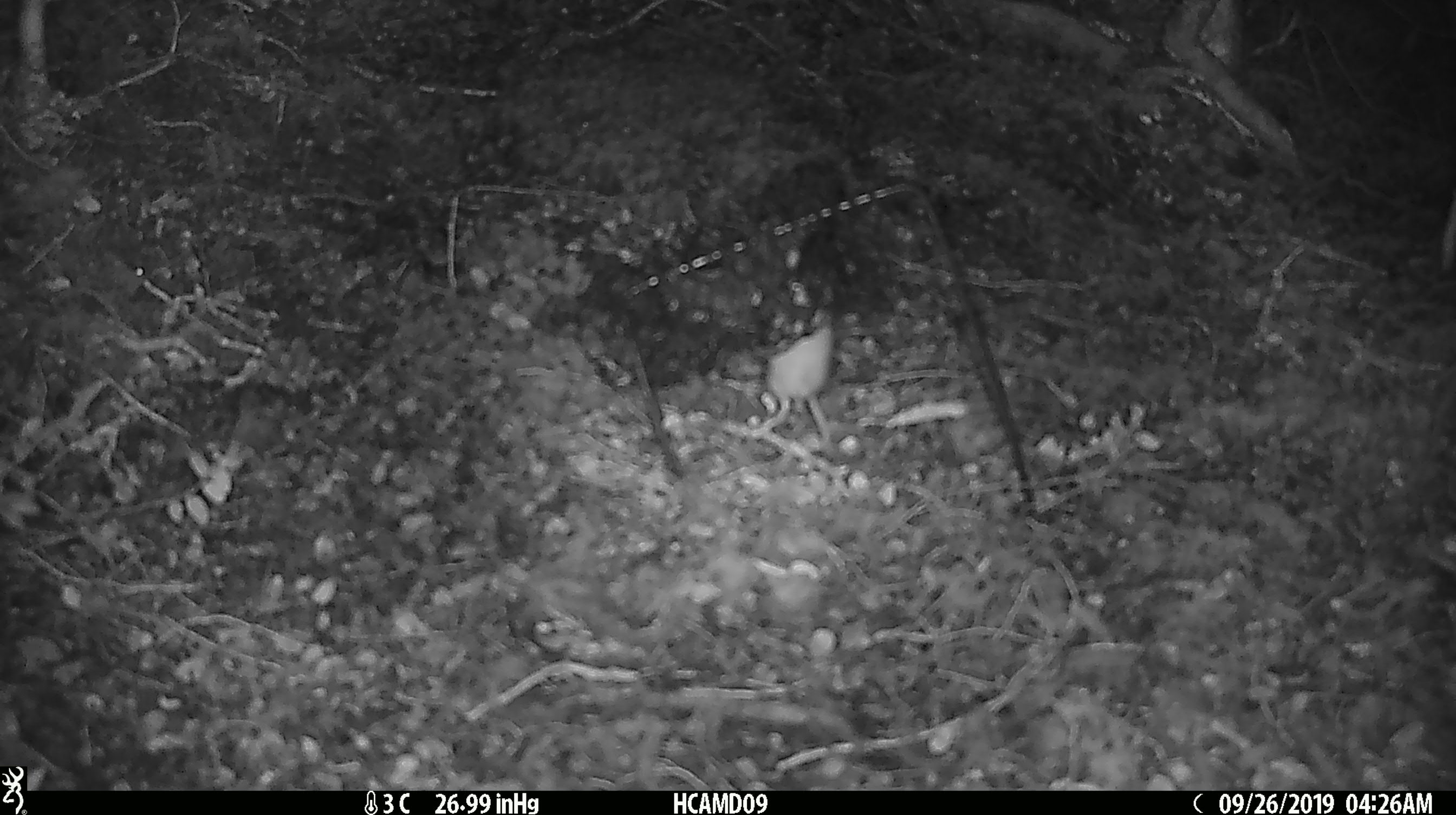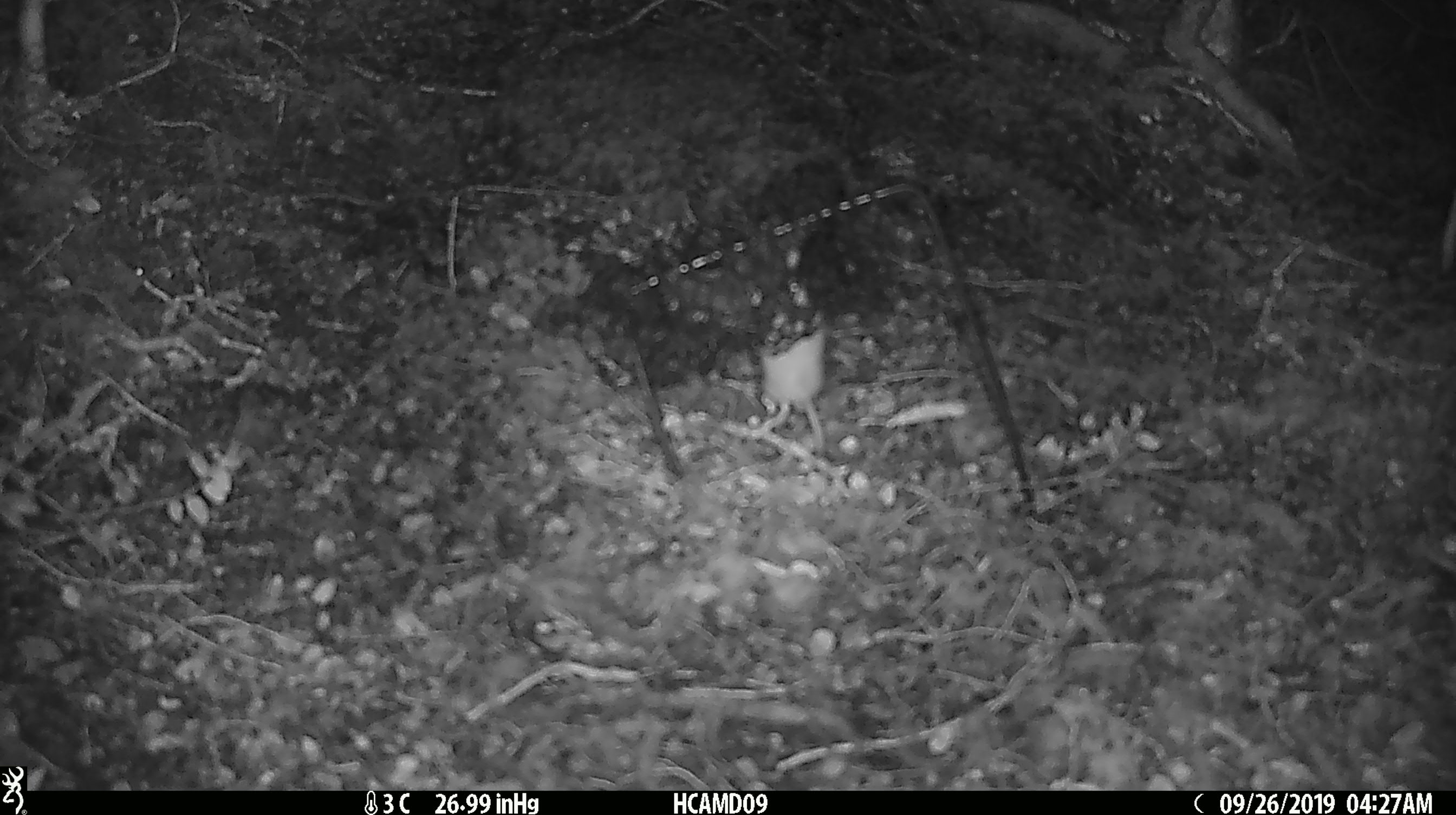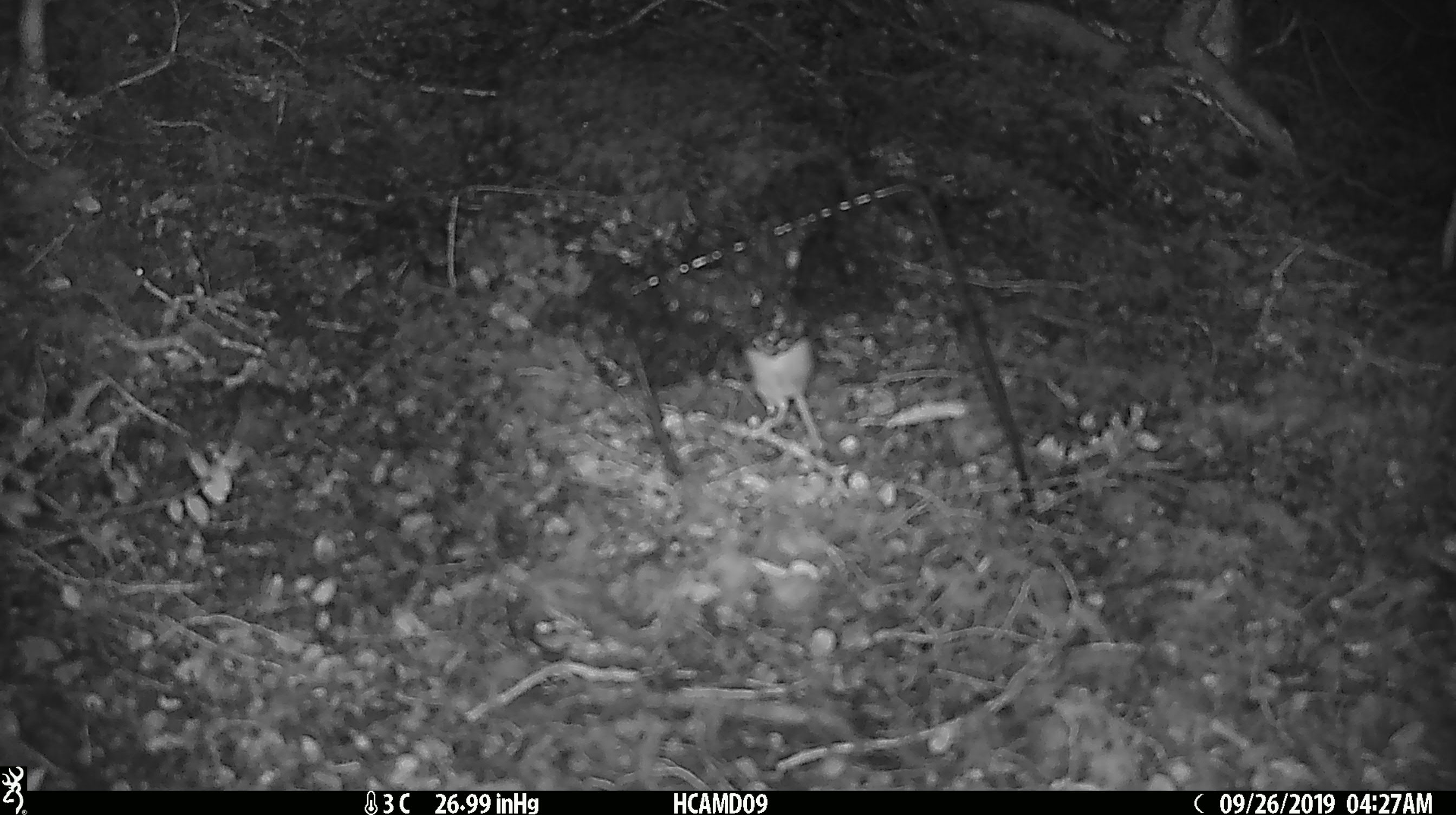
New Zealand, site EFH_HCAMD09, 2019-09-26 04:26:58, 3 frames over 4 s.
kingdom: Animalia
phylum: Chordata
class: Mammalia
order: Rodentia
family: Muridae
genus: Mus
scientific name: Mus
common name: mouse